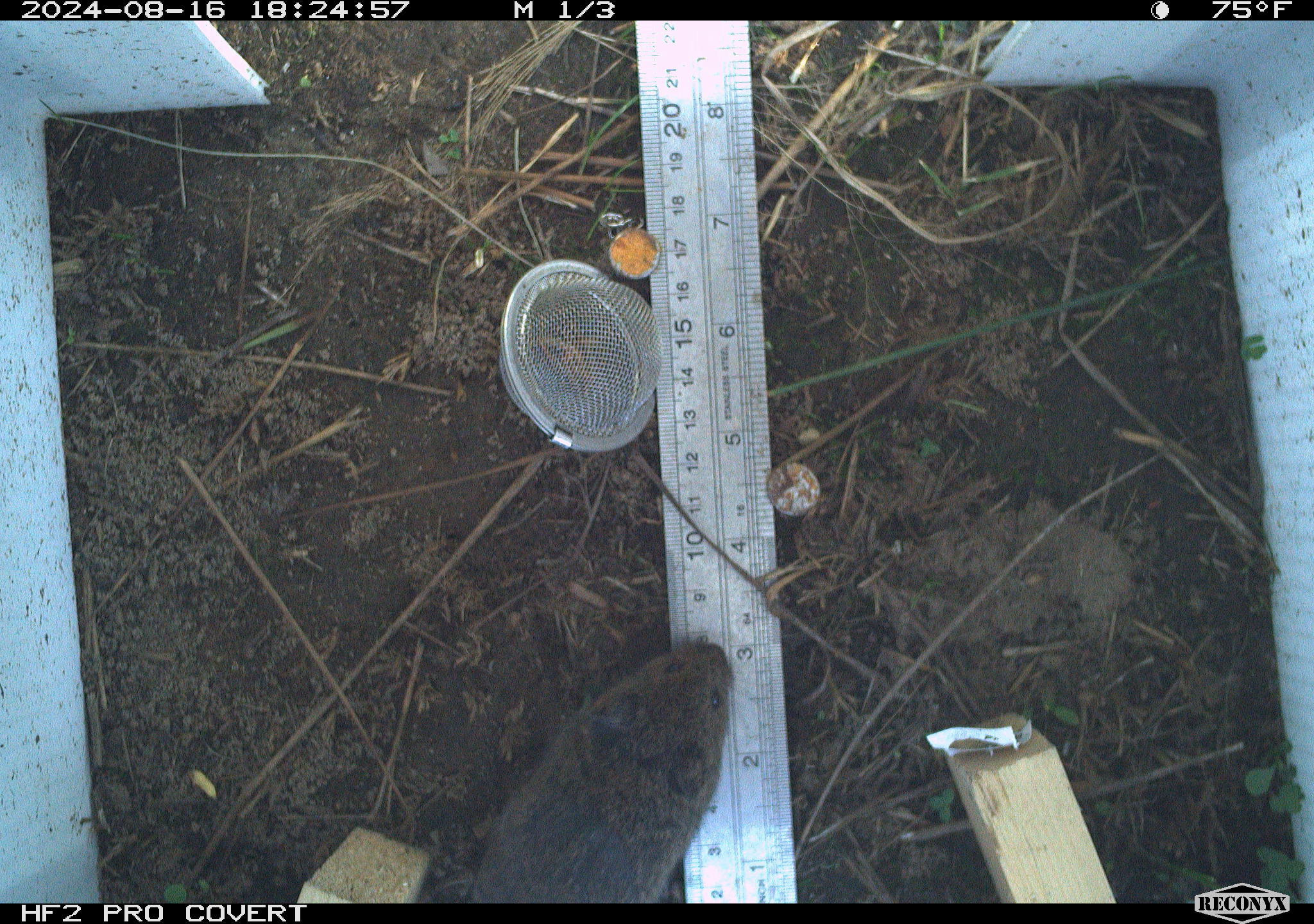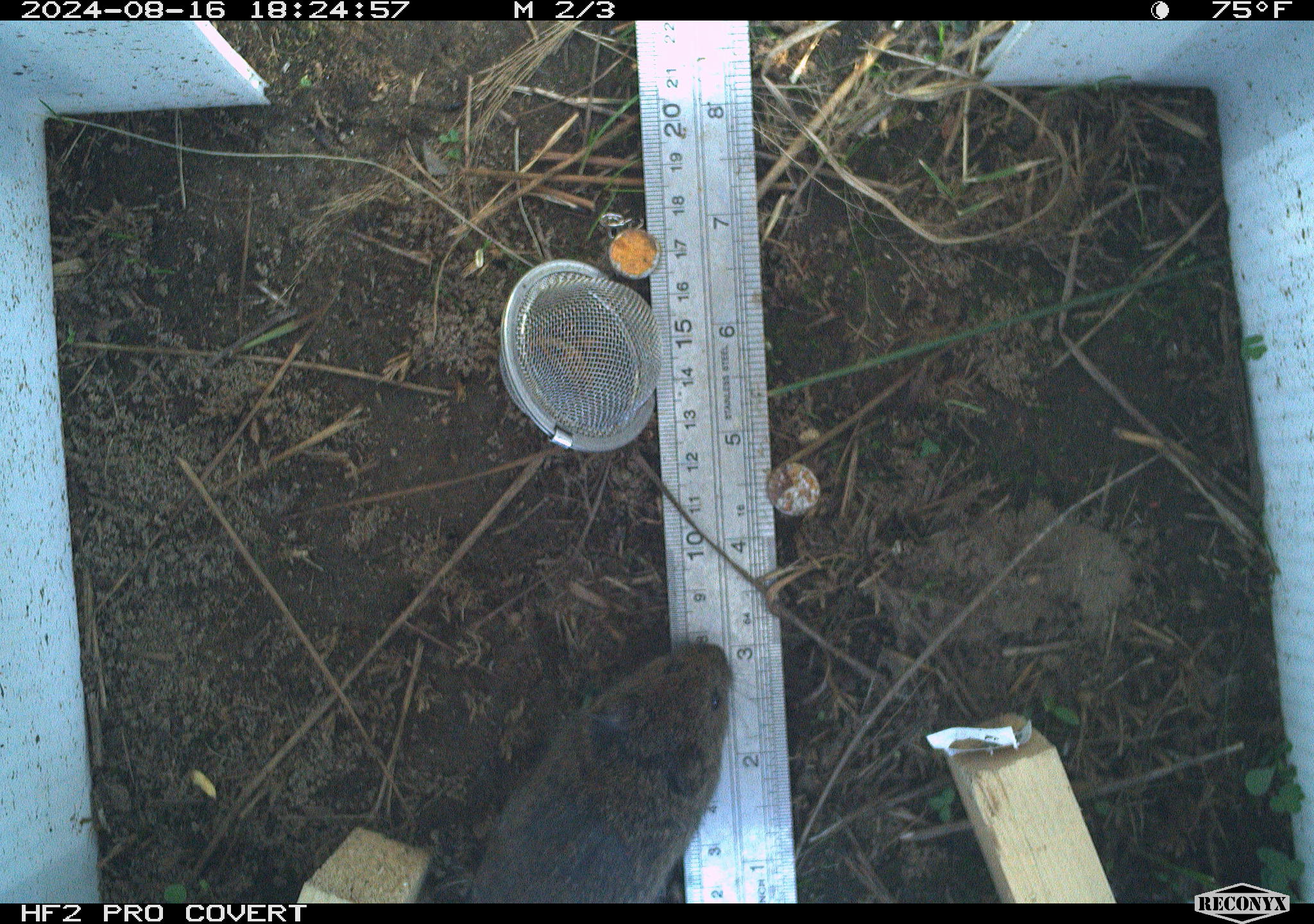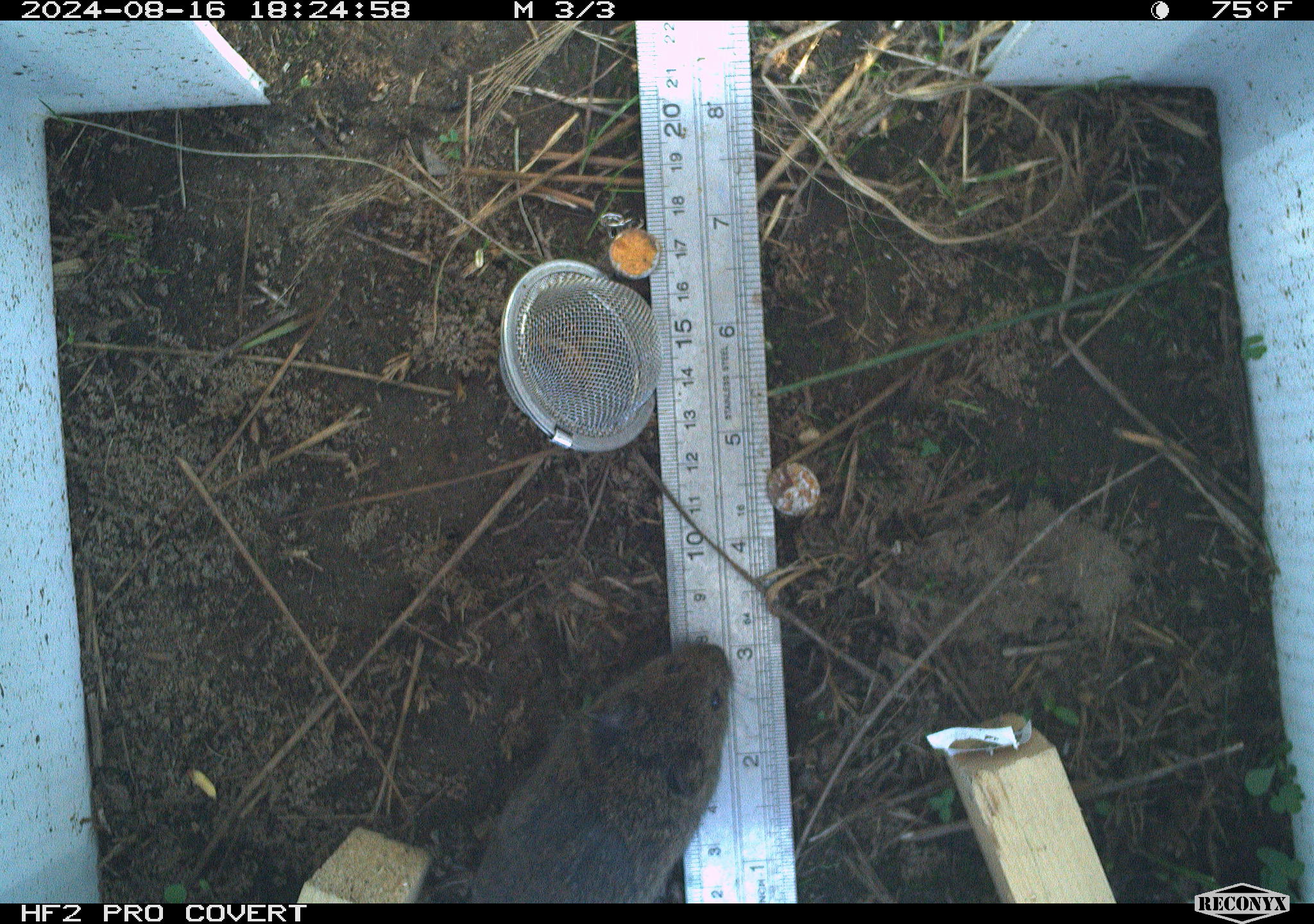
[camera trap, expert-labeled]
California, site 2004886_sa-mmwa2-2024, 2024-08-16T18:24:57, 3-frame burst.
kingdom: Animalia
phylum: Chordata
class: Mammalia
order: Rodentia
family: Cricetidae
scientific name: Arvicolinae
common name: voles, lemmings, and muskrats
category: arvicolinae subfamily